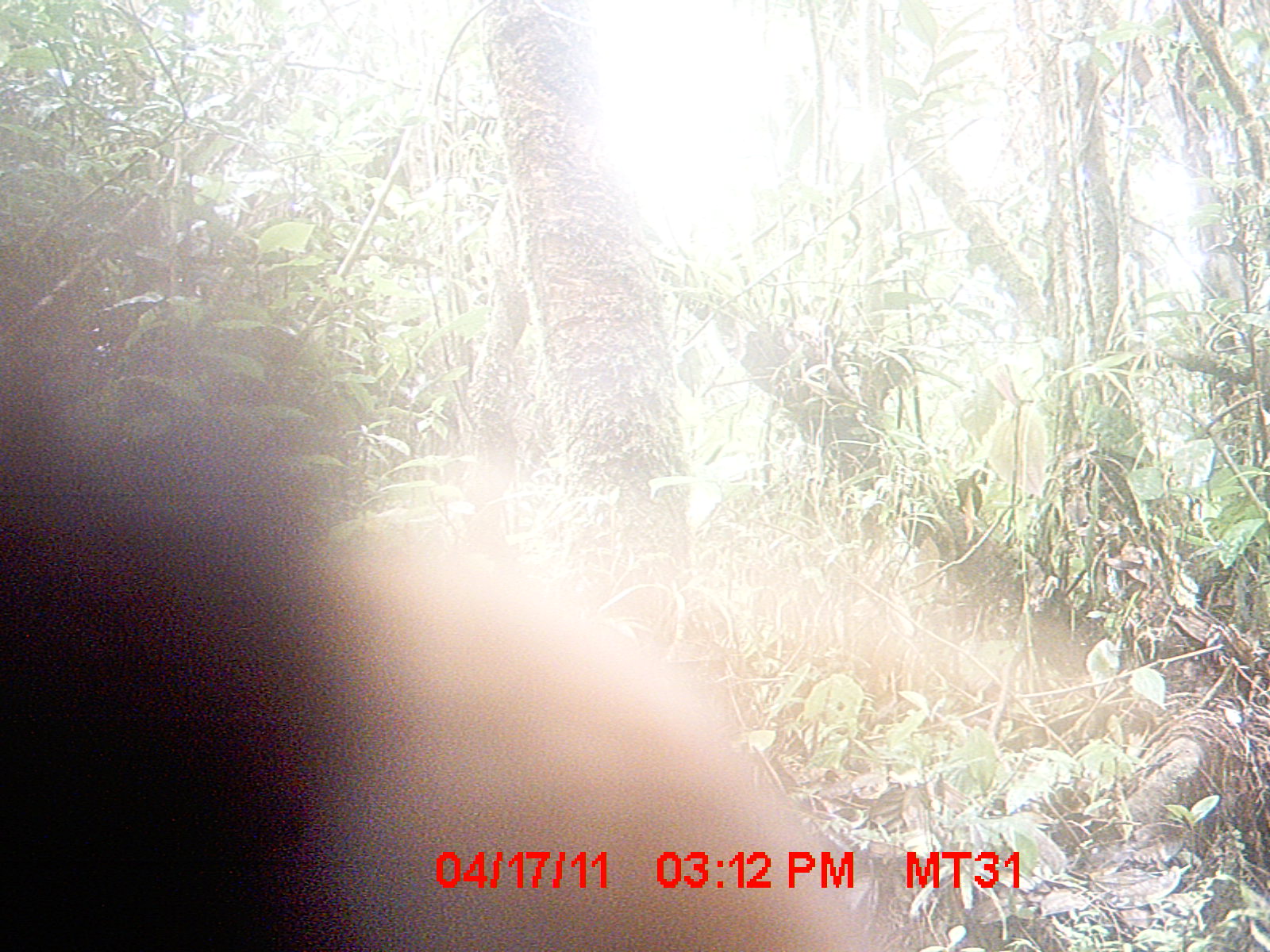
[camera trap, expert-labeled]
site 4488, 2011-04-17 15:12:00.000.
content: unidentified animal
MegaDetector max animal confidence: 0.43